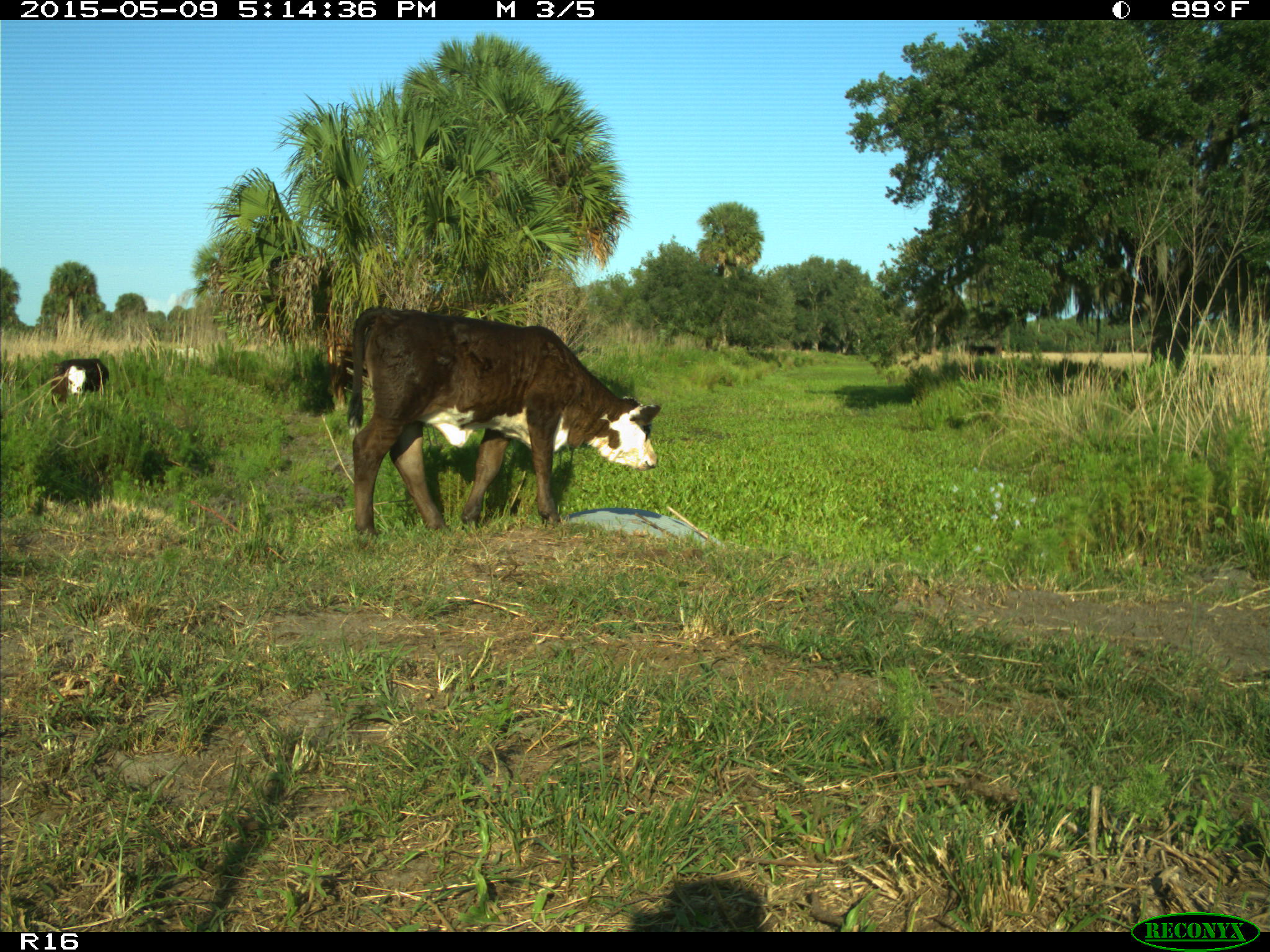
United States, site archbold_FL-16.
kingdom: Animalia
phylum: Chordata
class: Mammalia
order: Artiodactyla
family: Suidae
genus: Sus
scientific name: Sus scrofa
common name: wild boar